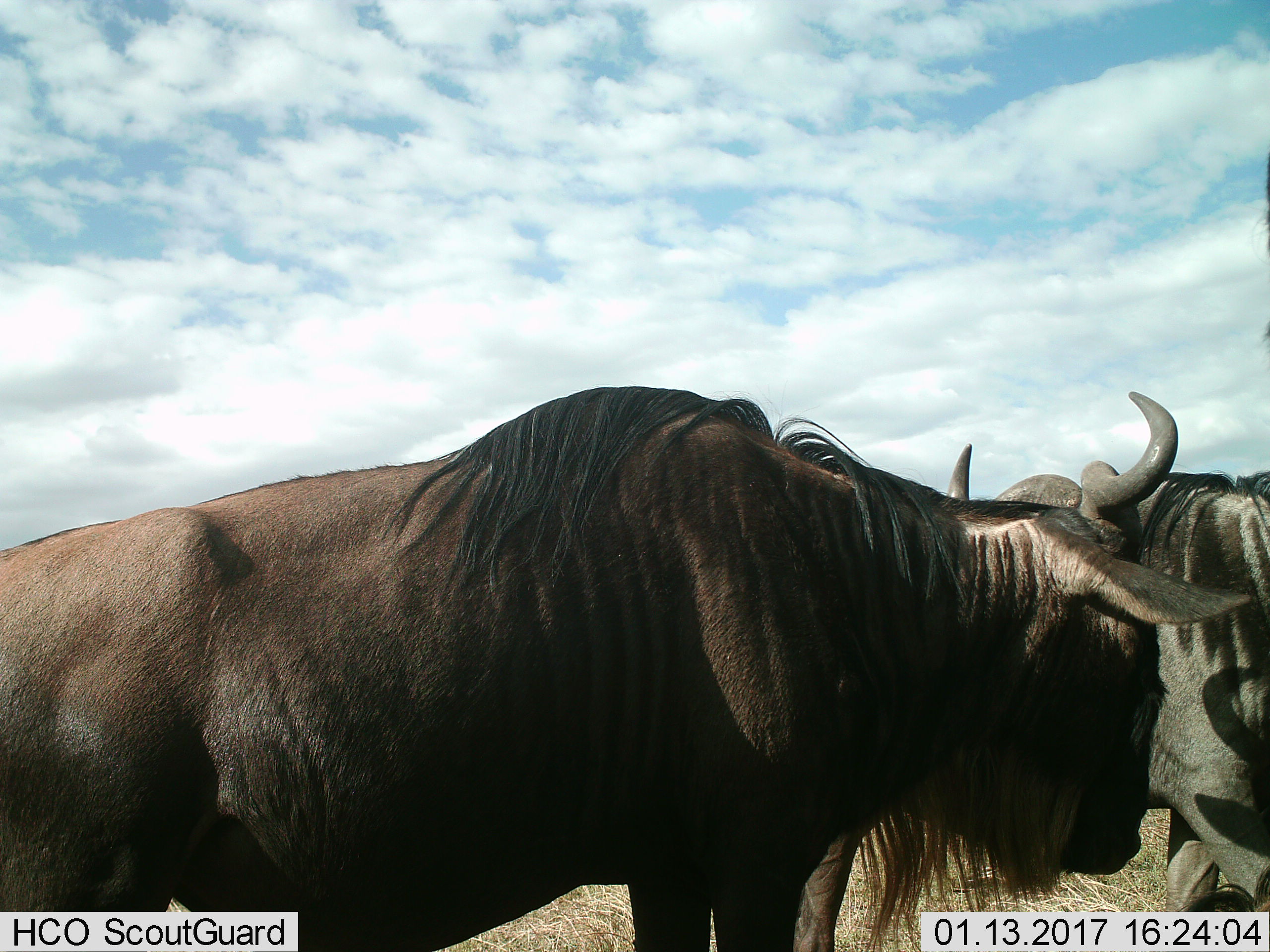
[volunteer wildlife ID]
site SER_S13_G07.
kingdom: Animalia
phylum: Chordata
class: Mammalia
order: Artiodactyla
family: Bovidae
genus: Connochaetes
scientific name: Connochaetes taurinus taurinus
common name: blue wildebeest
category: wildebeestblue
Wildebeestblue (blue wildebeest) (Connochaetes taurinus taurinus), count 3. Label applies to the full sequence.